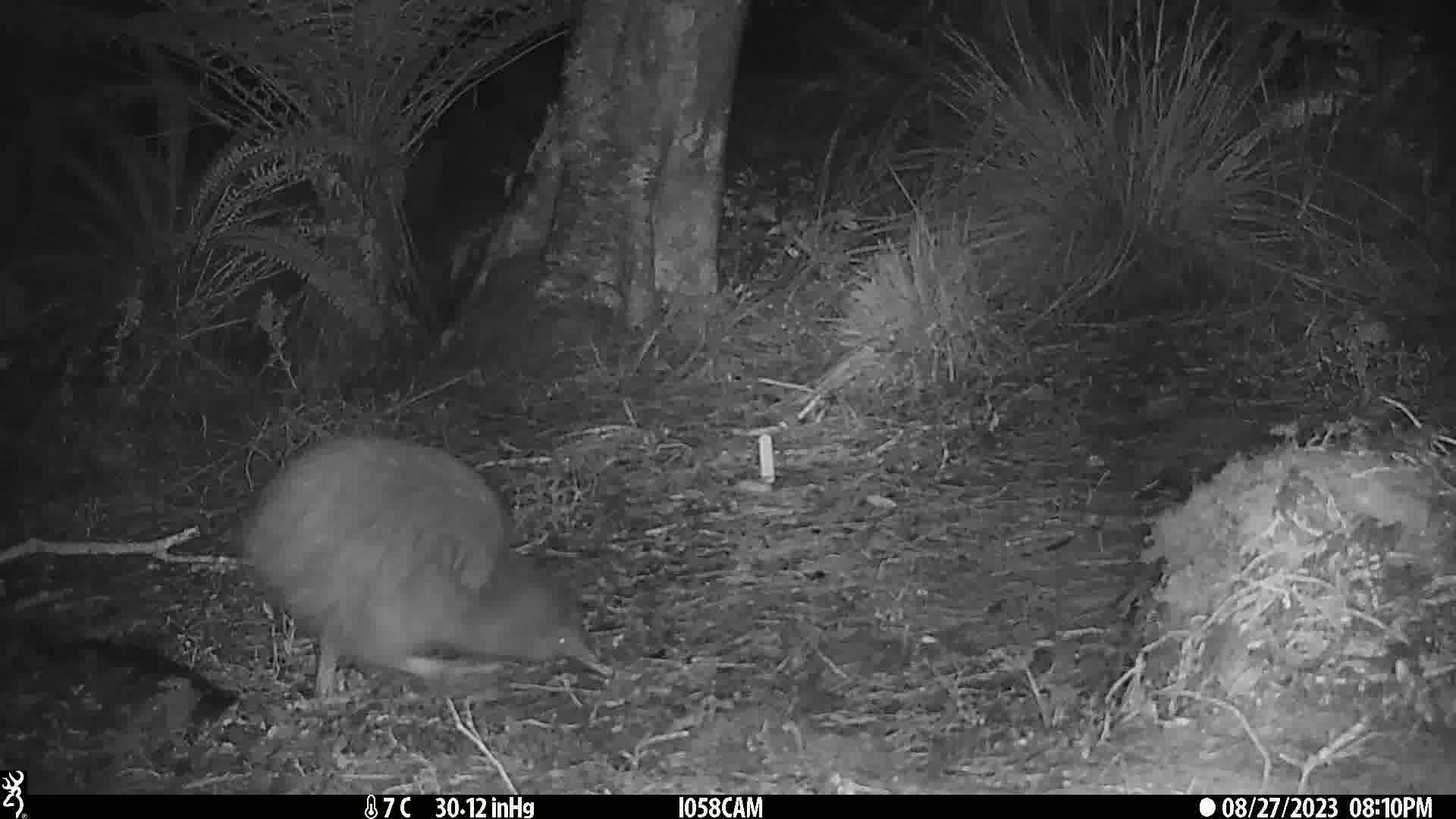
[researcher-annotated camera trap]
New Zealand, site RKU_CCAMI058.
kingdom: Animalia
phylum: Chordata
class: Aves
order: Apterygiformes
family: Apterygidae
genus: Apteryx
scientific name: Apteryx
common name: kiwi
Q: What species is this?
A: Kiwi (Apteryx).